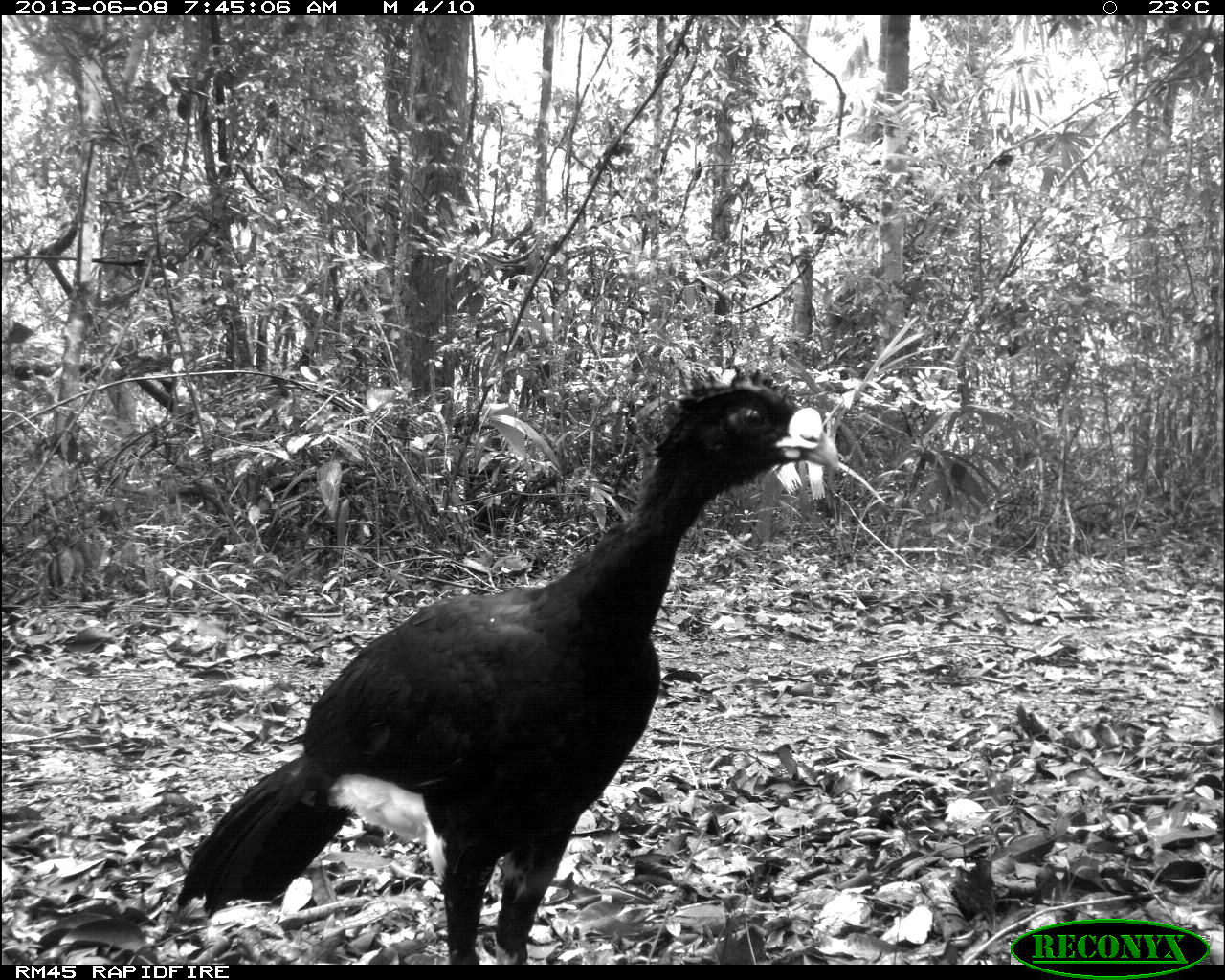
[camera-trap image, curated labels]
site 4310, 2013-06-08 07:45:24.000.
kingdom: Animalia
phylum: Chordata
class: Aves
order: Galliformes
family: Cracidae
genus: Crax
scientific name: Crax rubra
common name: great curassow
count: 1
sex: male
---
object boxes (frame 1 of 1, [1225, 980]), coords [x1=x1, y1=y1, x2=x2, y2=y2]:
crax rubra: [x1=172, y1=357, x2=845, y2=962]